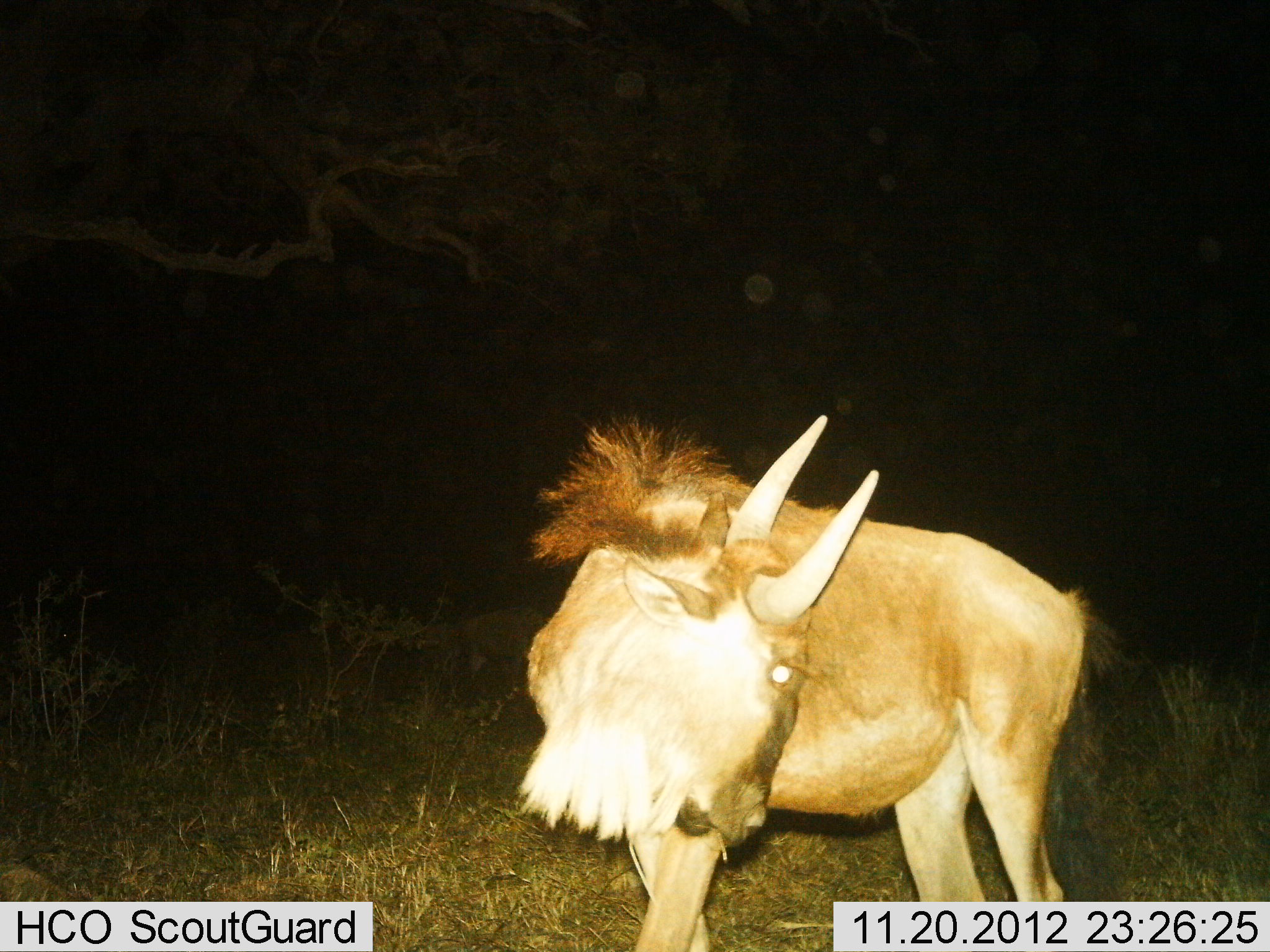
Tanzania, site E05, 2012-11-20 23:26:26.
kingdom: Animalia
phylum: Chordata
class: Mammalia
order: Artiodactyla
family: Bovidae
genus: Connochaetes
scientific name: Connochaetes taurinus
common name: blue wildebeest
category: wildebeest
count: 1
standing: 90%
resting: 0%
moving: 10%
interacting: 0%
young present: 0%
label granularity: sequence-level